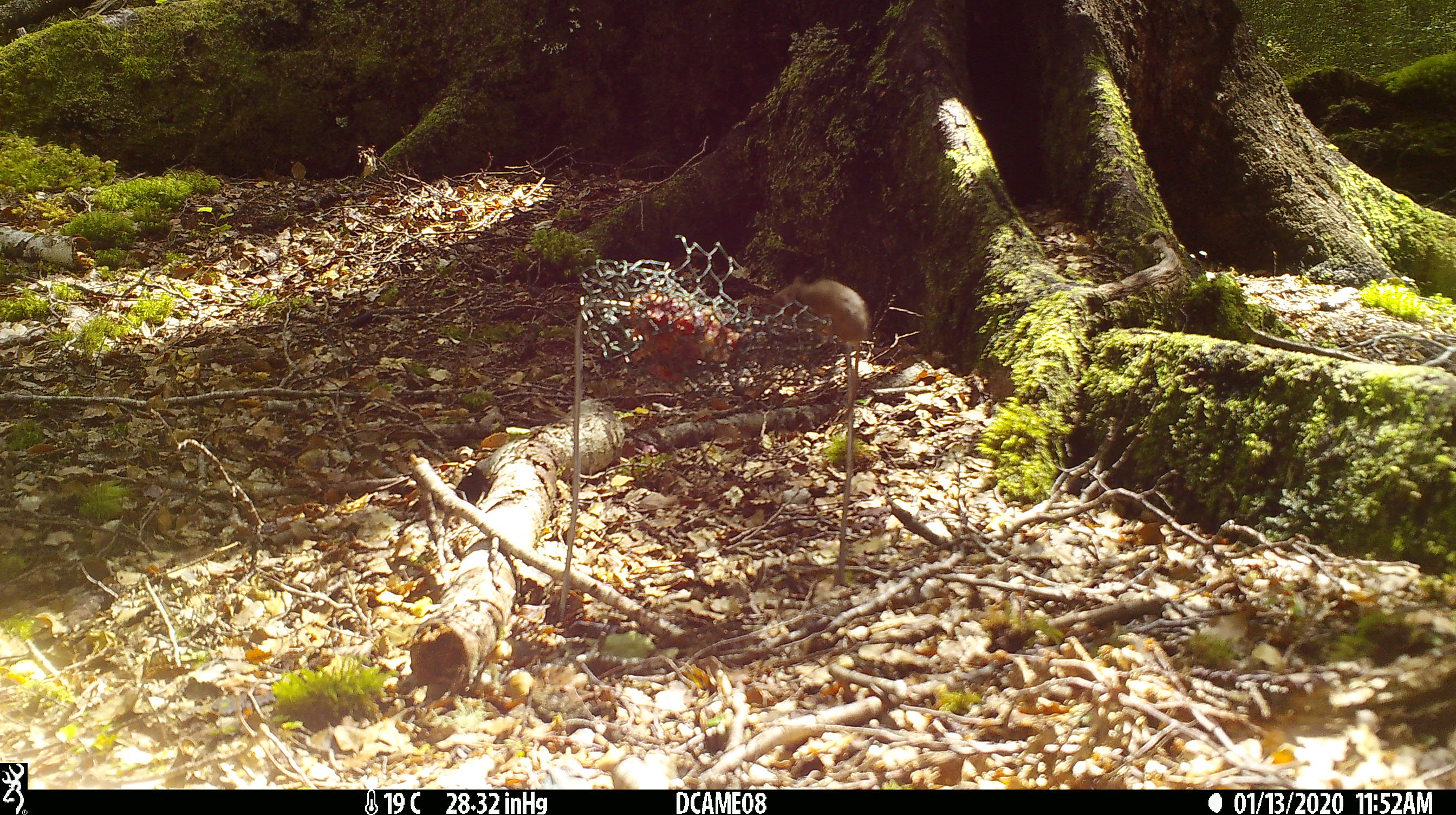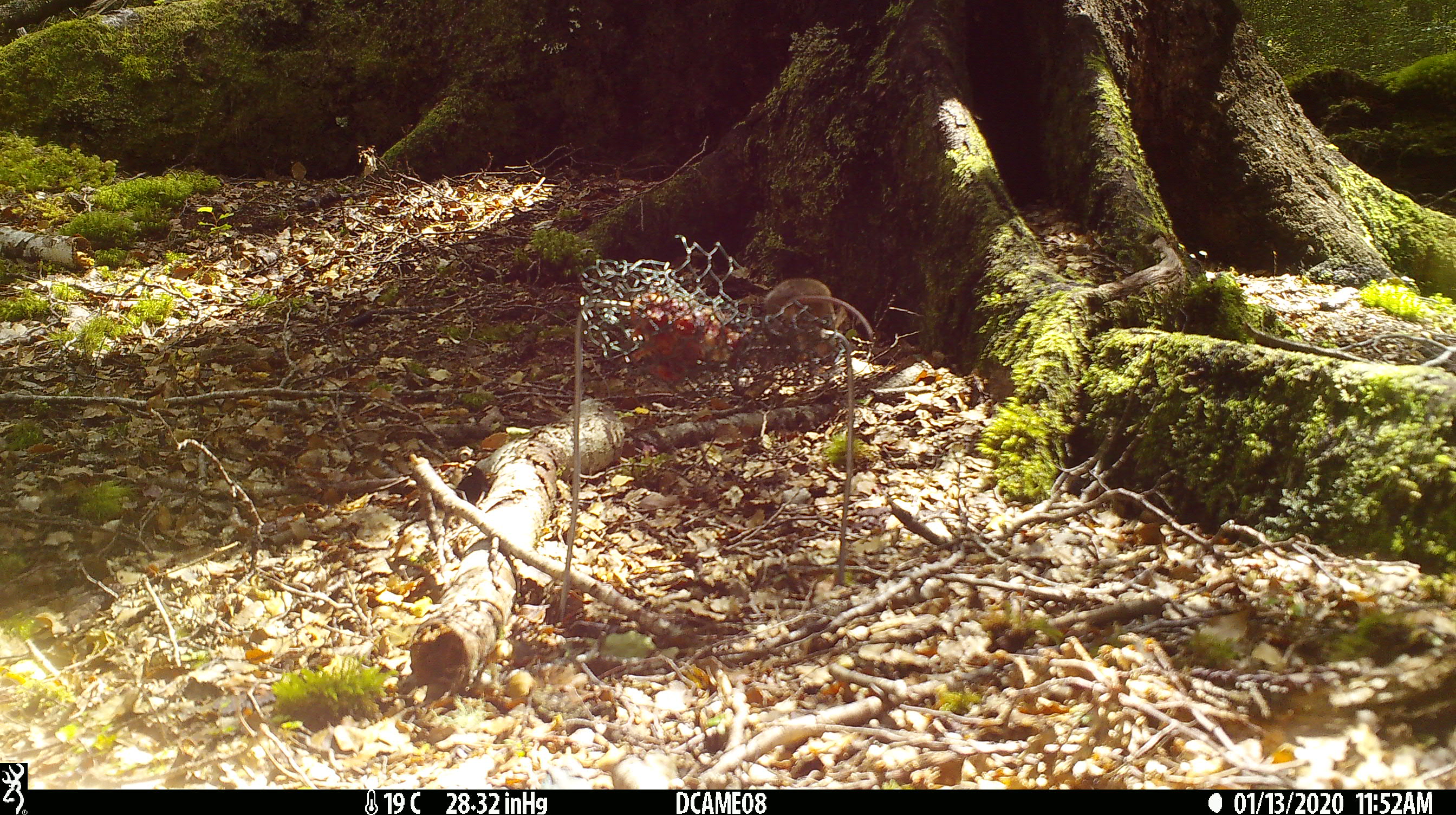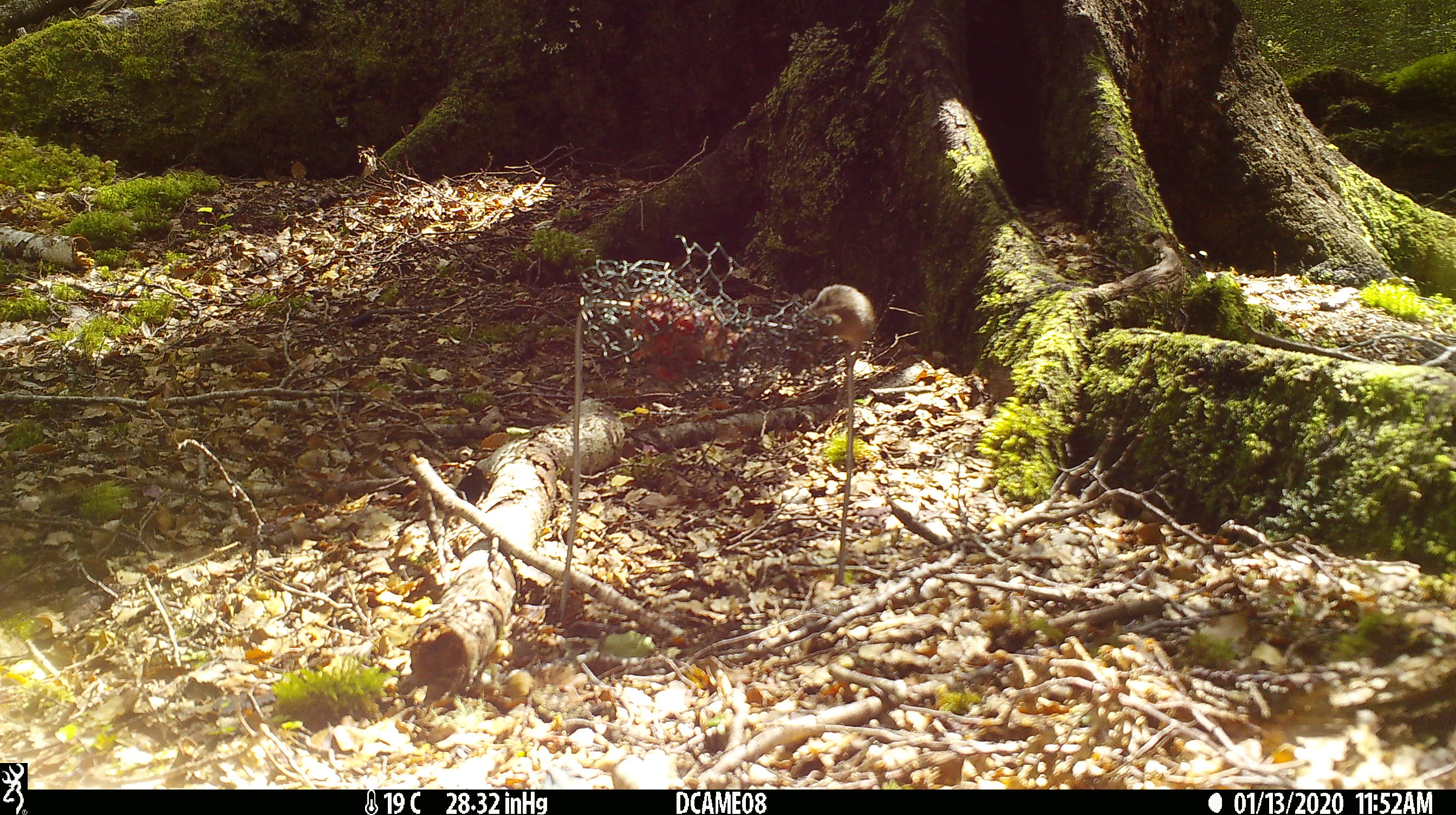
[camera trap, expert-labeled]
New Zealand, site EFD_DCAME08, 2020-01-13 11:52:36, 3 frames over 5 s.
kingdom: Animalia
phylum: Chordata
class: Mammalia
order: Rodentia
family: Muridae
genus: Mus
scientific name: Mus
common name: mouse